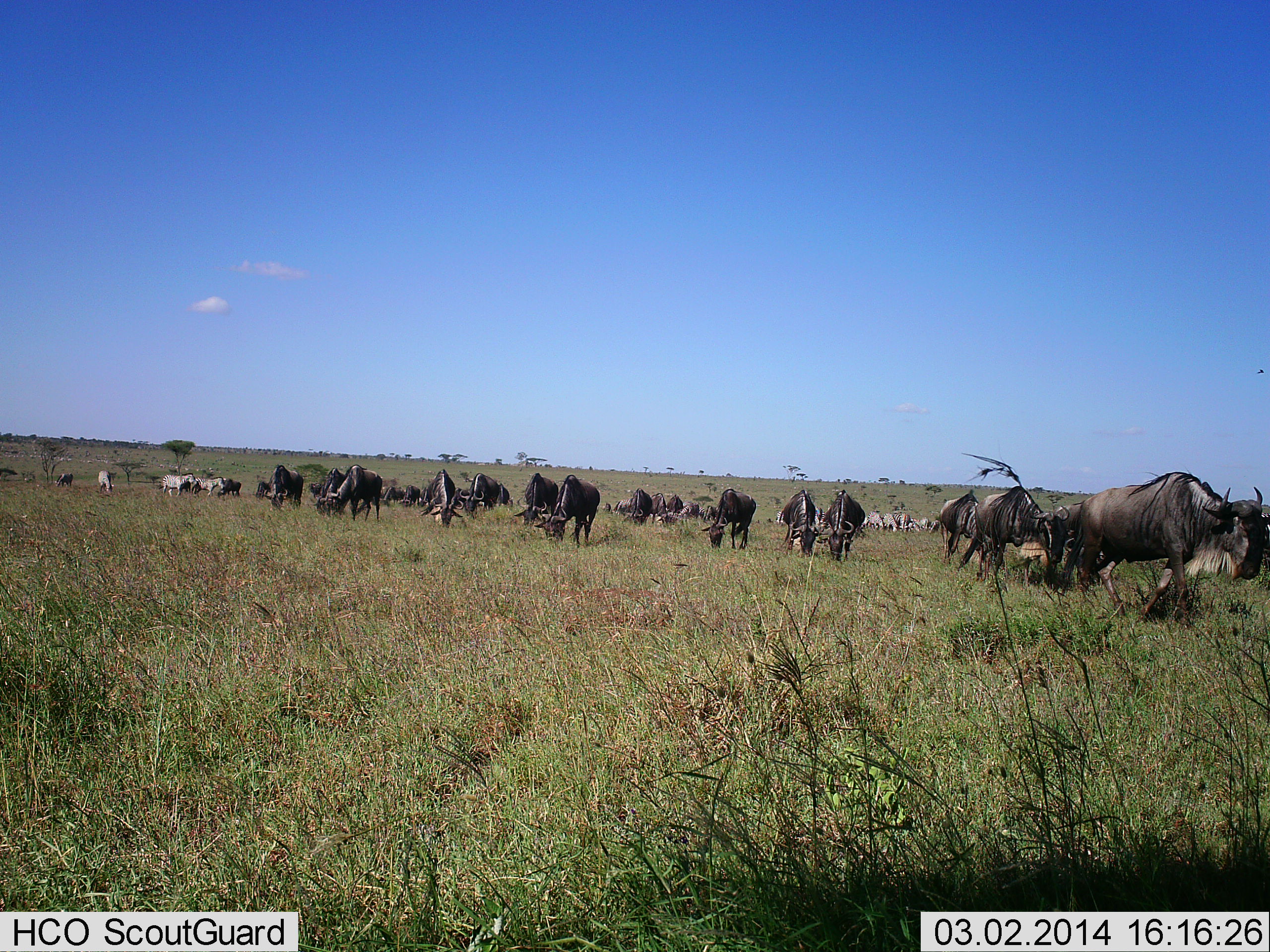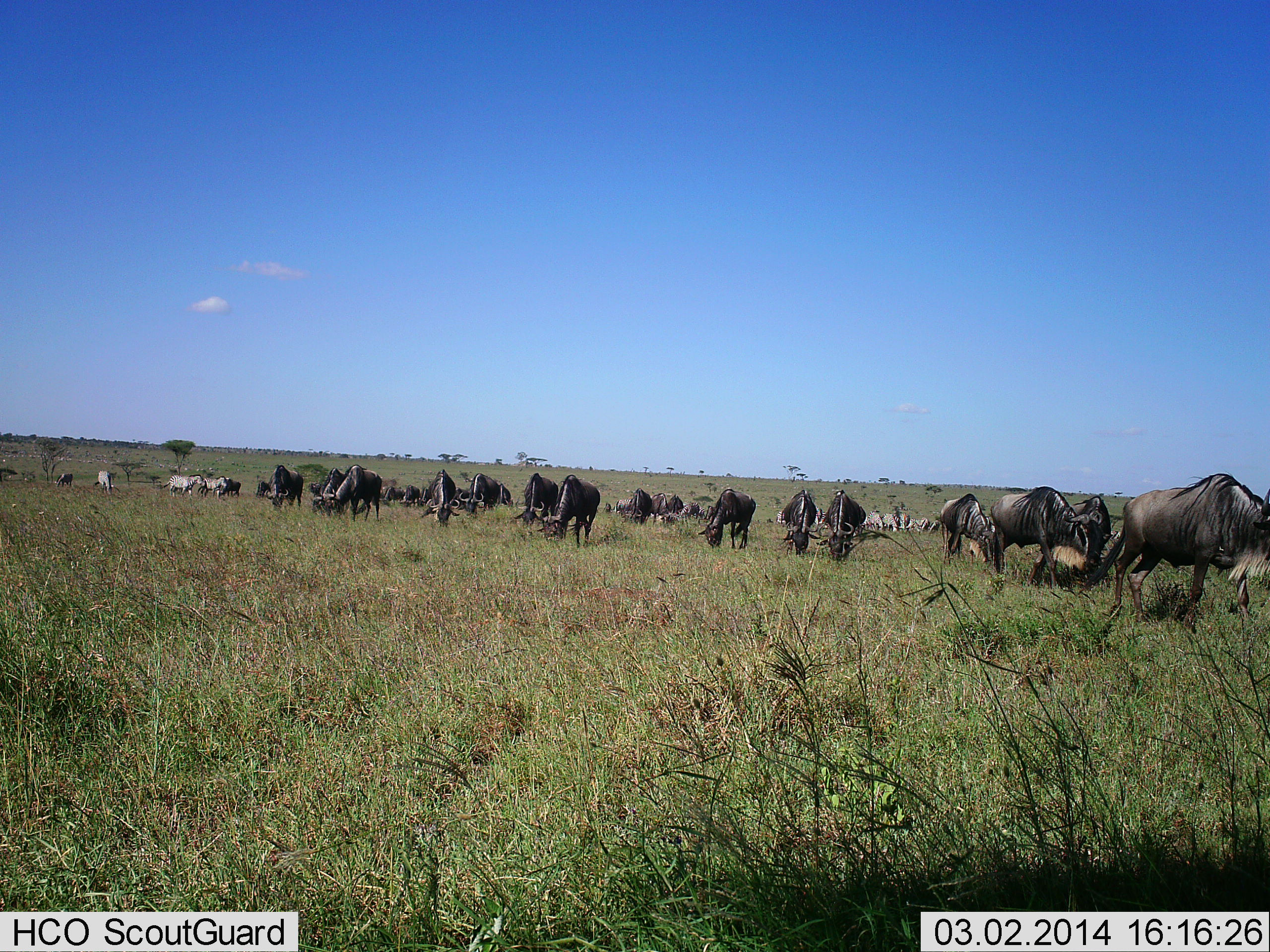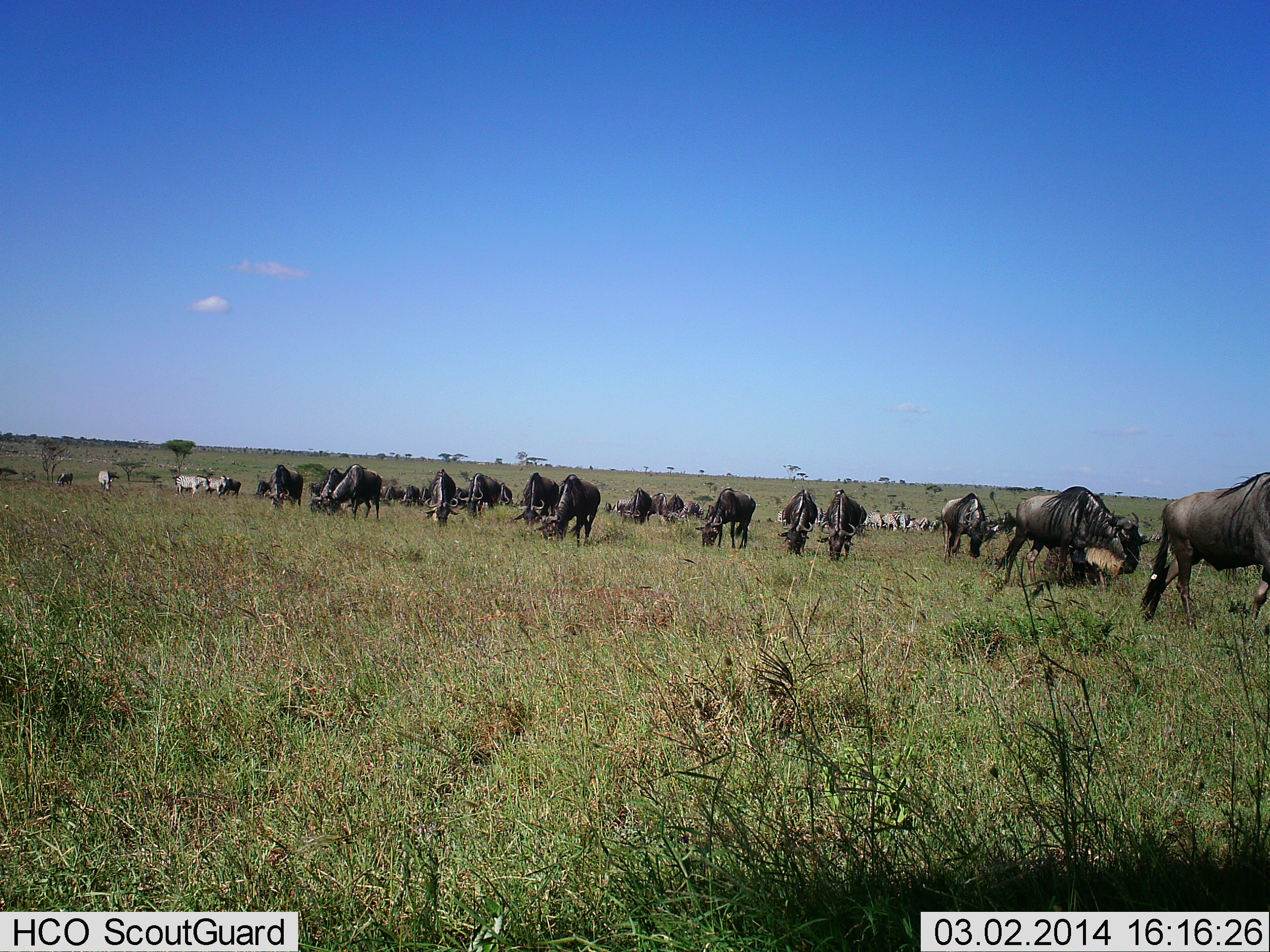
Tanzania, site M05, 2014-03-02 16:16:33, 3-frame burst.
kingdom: Animalia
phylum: Chordata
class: Mammalia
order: Artiodactyla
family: Bovidae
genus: Connochaetes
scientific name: Connochaetes taurinus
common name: blue wildebeest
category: wildebeest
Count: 11-50.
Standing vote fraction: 18%.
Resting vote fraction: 0%.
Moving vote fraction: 71%.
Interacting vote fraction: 0%.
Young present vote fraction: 0%.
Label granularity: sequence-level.